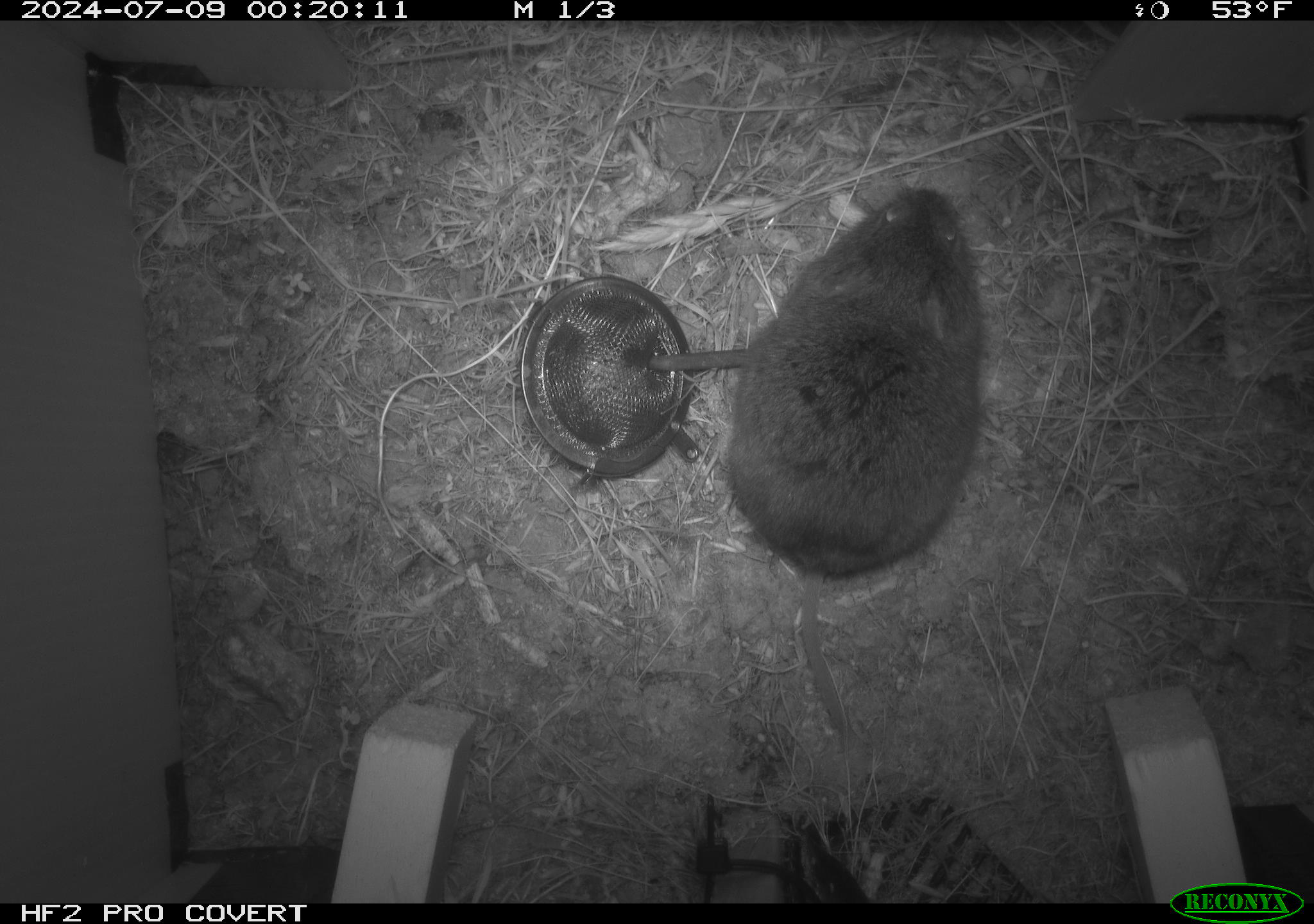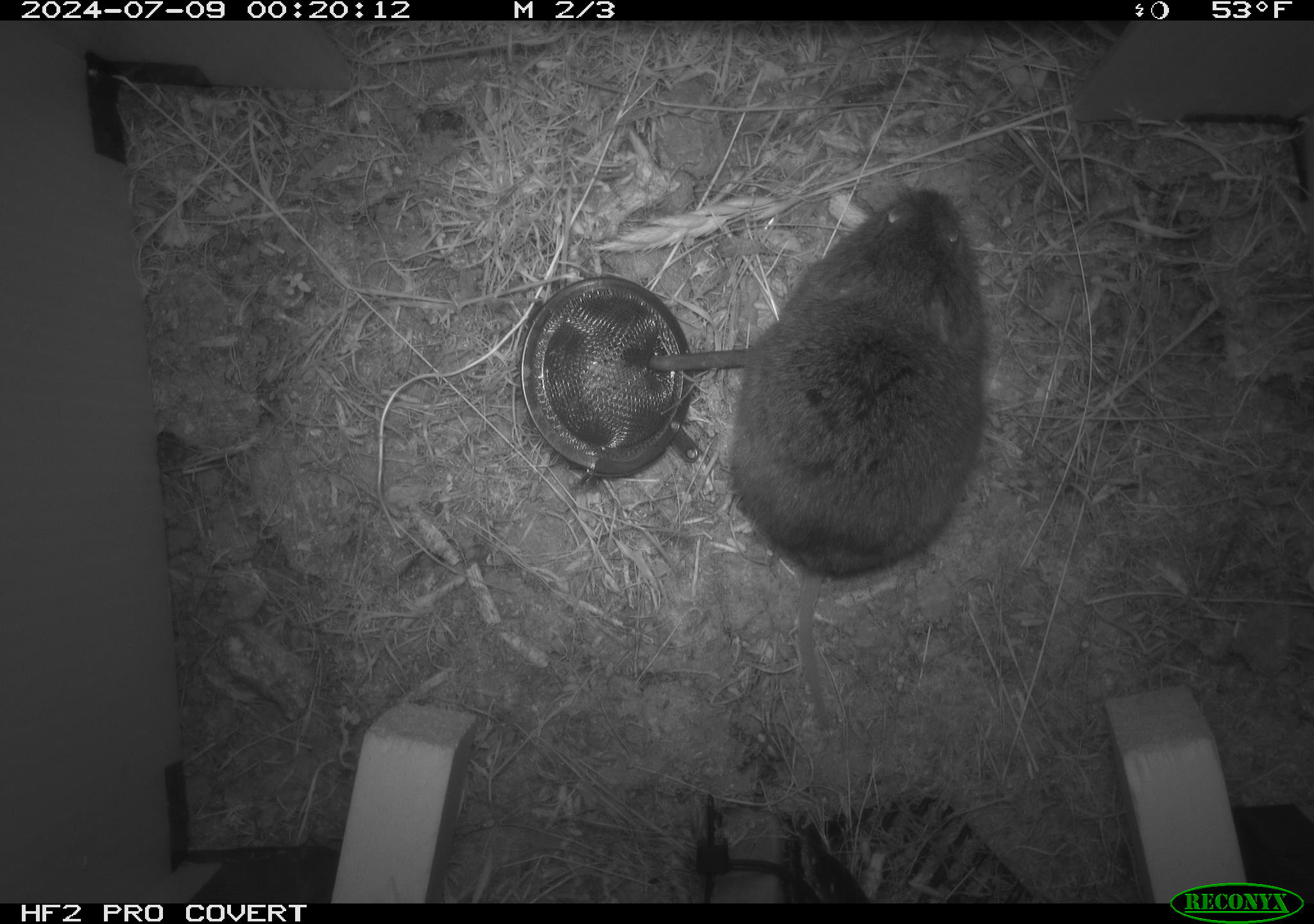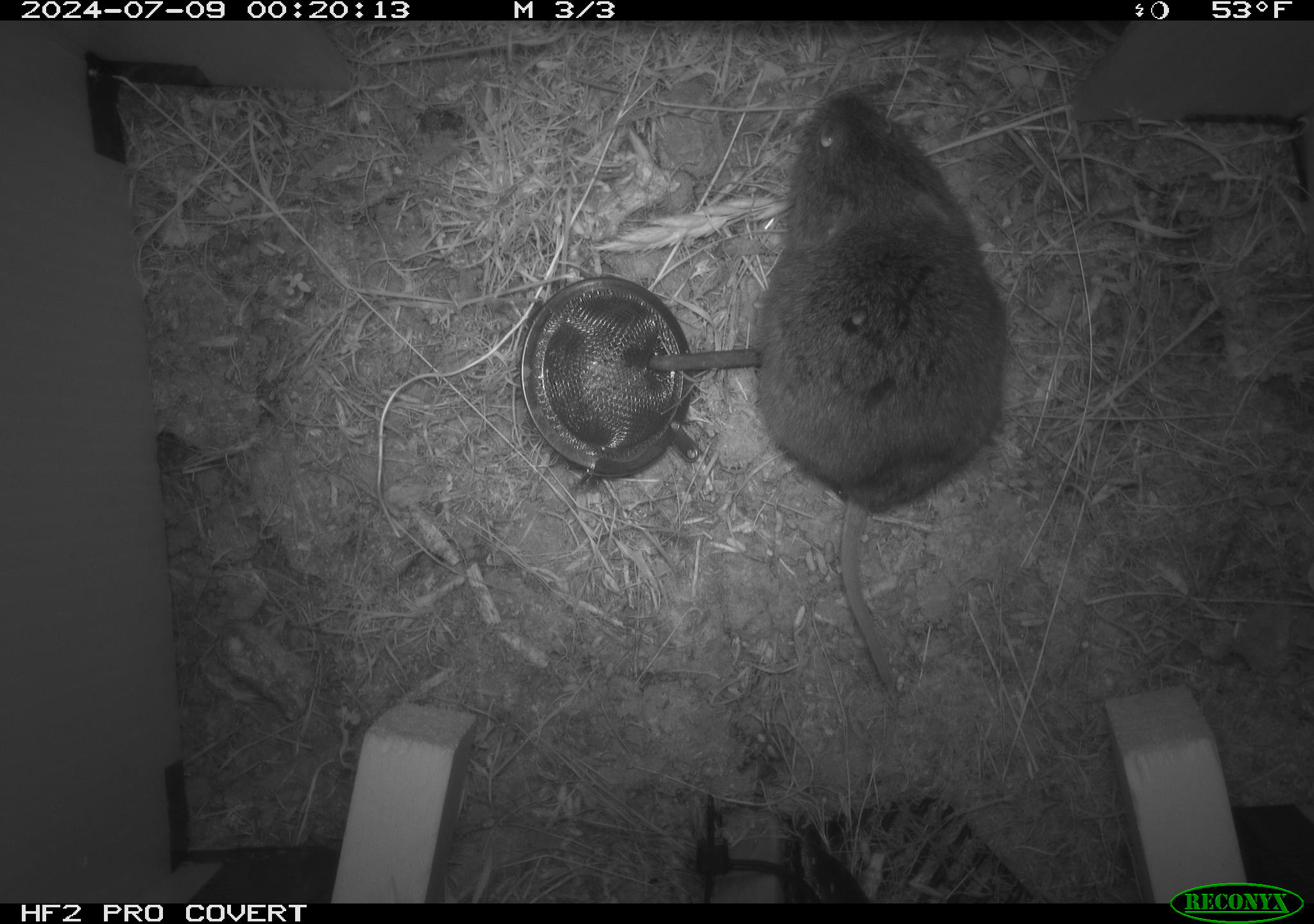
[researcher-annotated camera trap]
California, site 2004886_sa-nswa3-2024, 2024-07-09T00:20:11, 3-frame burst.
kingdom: Animalia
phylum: Chordata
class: Mammalia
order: Rodentia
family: Cricetidae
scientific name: Arvicolinae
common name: voles, lemmings, and muskrats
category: arvicolinae subfamily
Arvicolinae subfamily (voles, lemmings, and muskrats) (Arvicolinae).